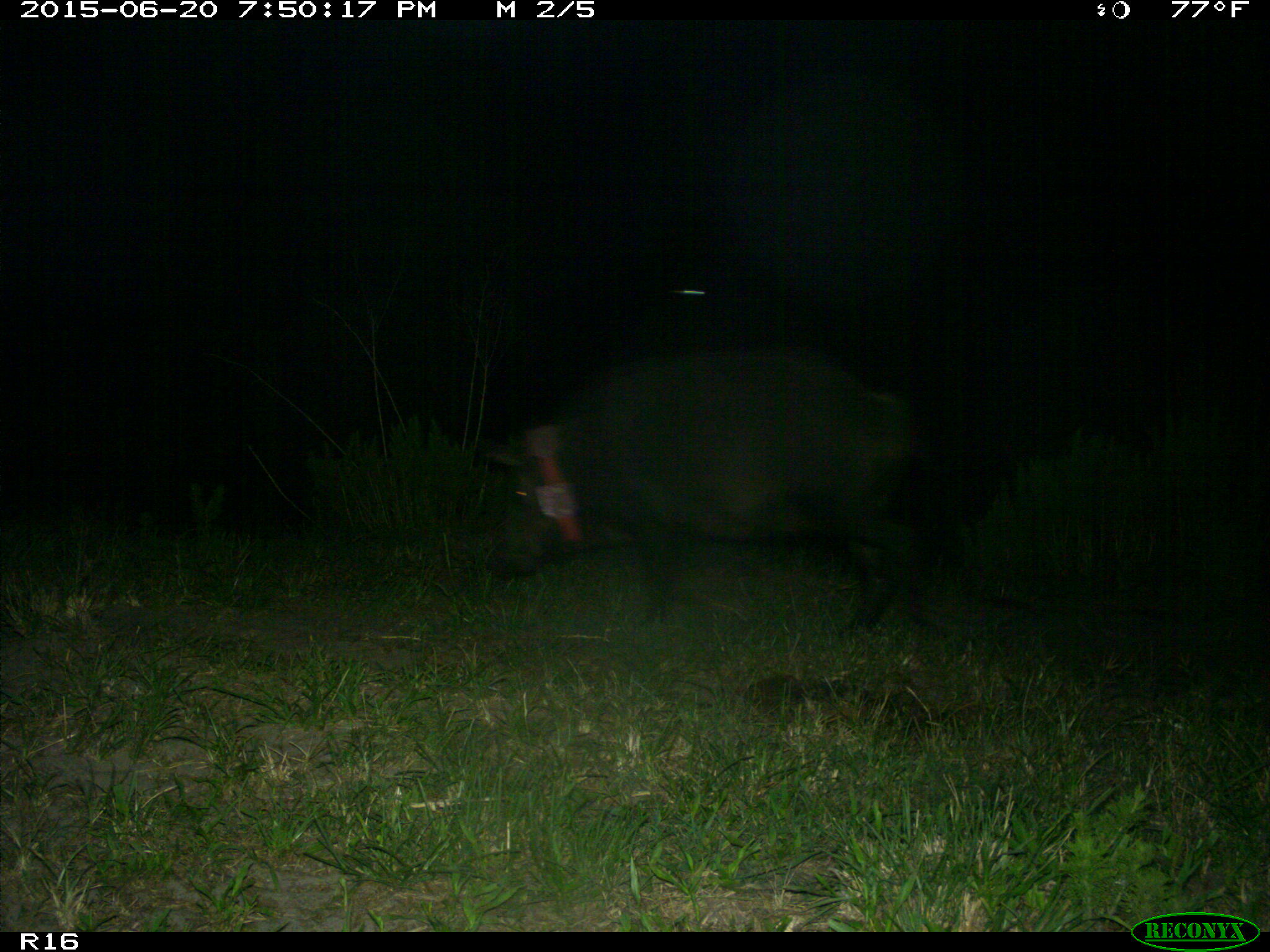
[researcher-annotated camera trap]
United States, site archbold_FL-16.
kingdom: Animalia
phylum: Chordata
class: Mammalia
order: Artiodactyla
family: Suidae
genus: Sus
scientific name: Sus scrofa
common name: wild boar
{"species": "Sus scrofa (wild boar)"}